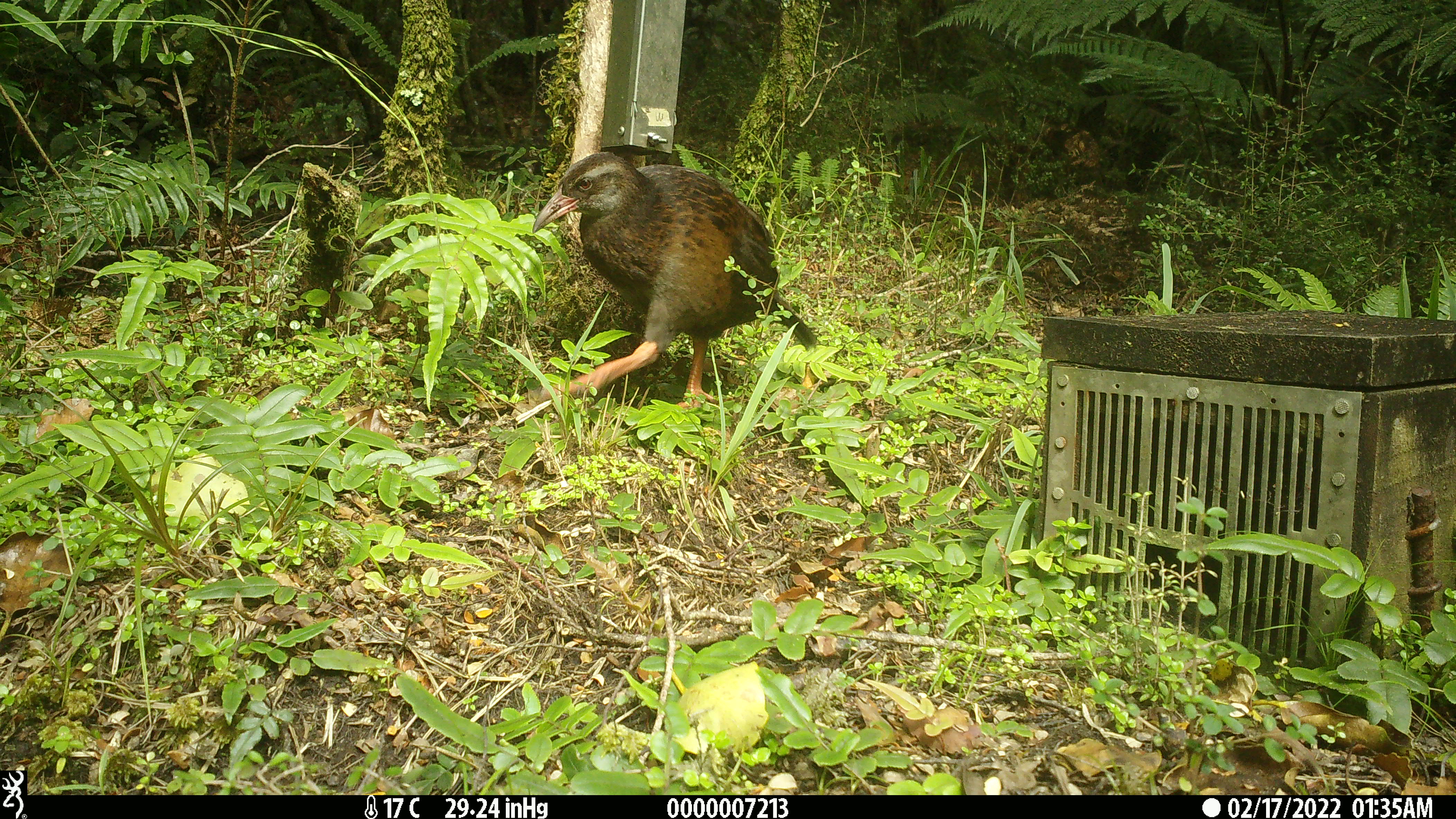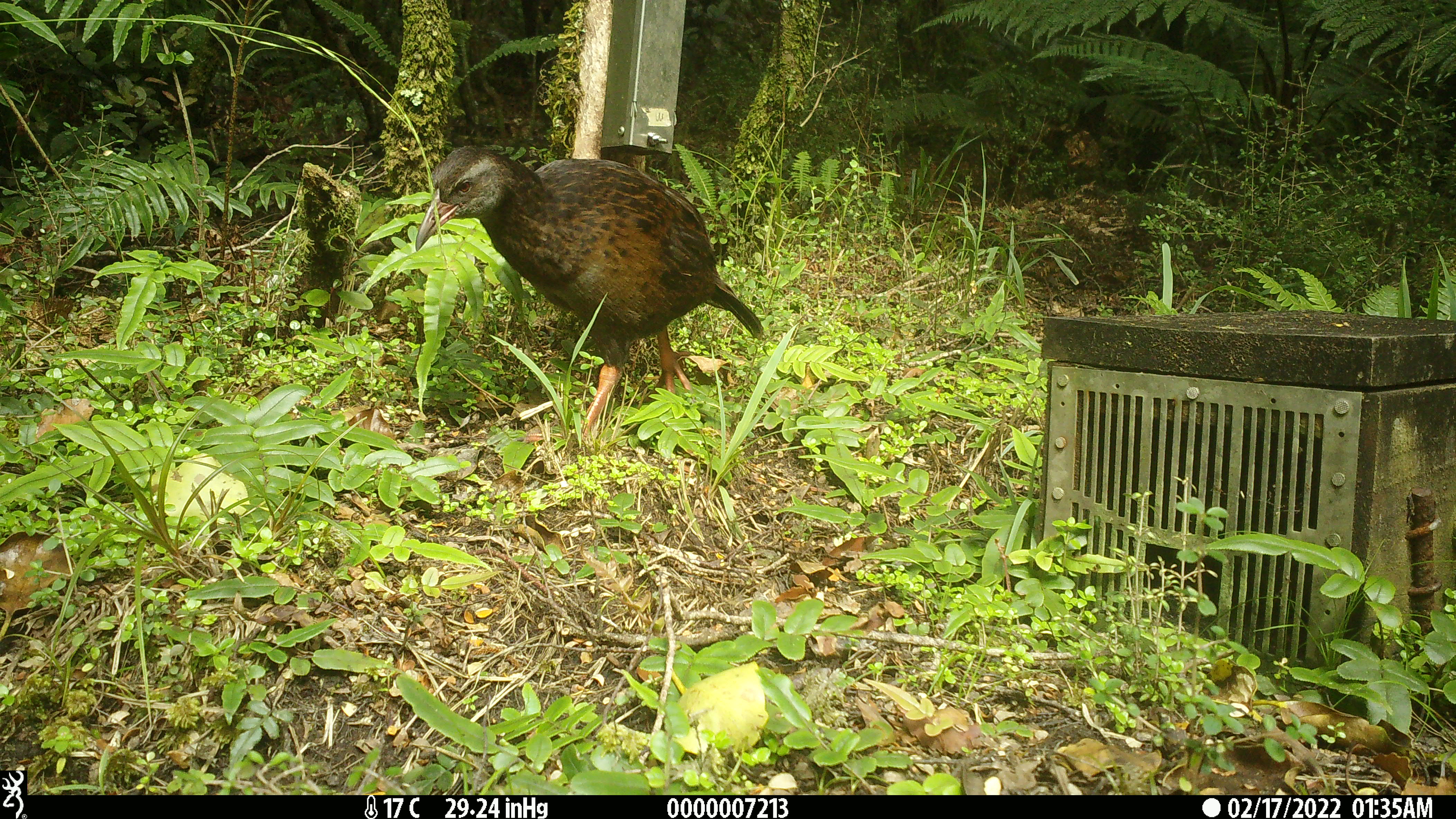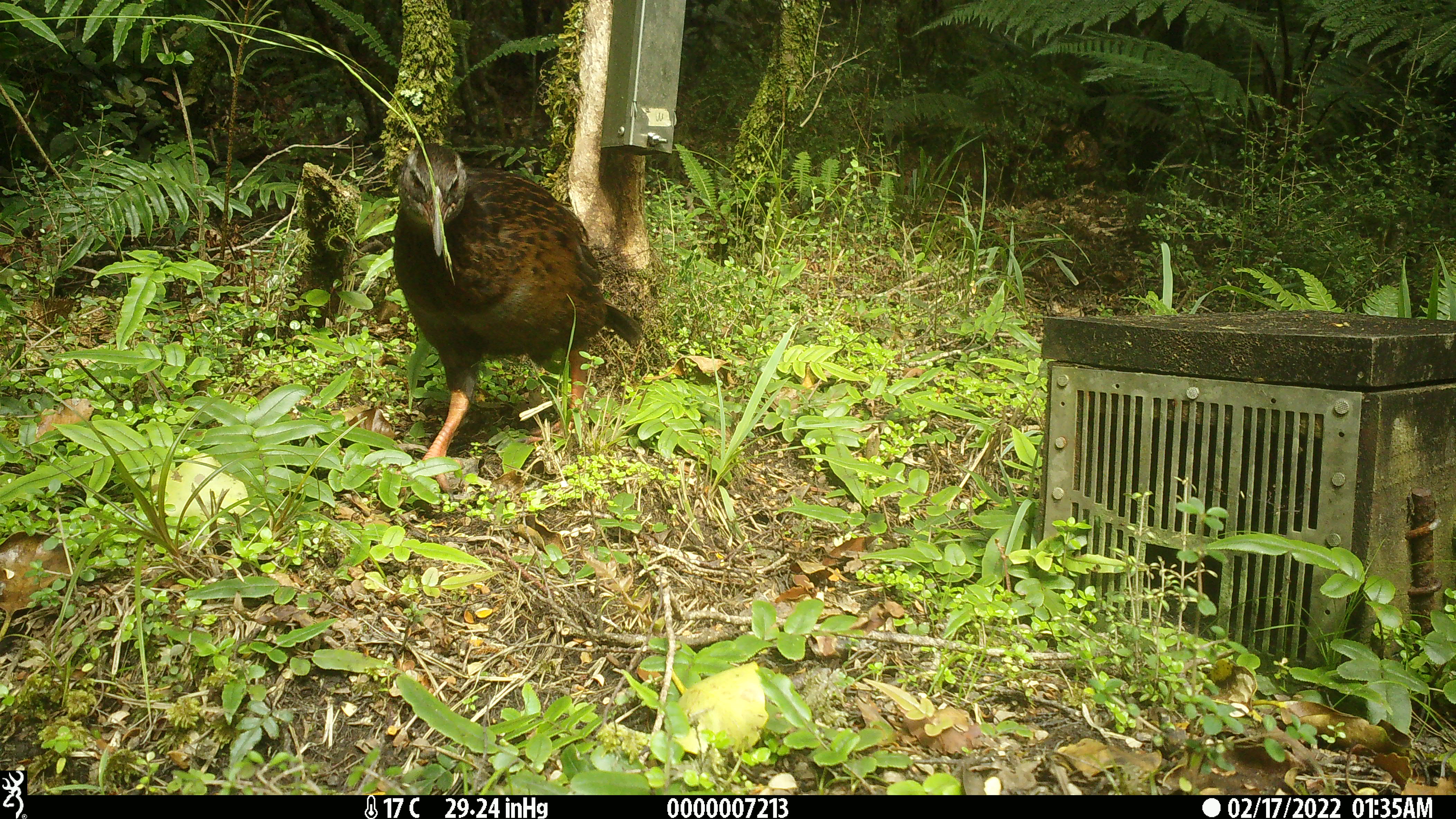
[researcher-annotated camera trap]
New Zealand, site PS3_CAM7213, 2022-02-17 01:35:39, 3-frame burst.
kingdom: Animalia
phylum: Chordata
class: Aves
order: Gruiformes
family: Rallidae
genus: Gallirallus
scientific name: Gallirallus australis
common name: weka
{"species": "weka (Gallirallus australis)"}